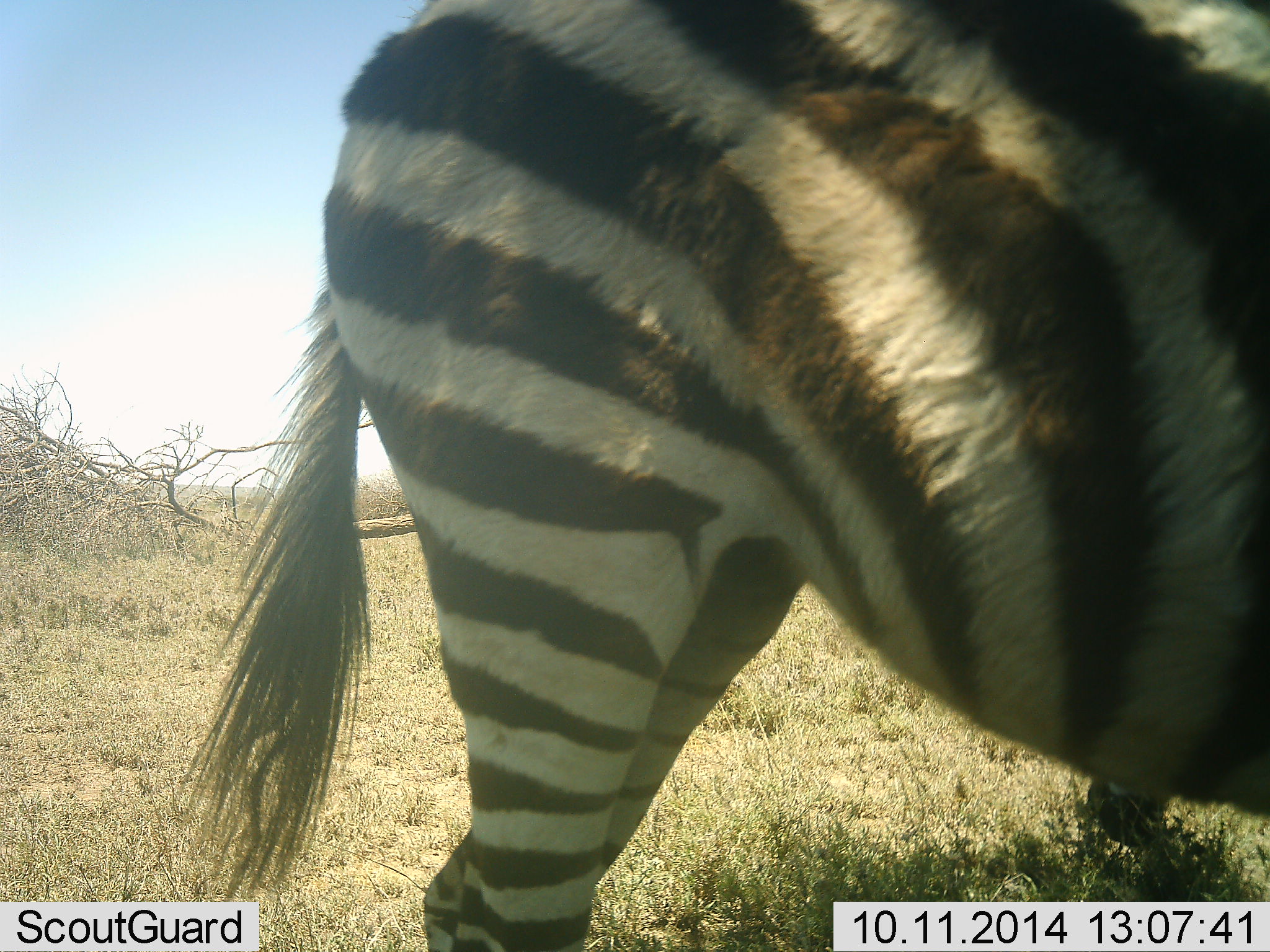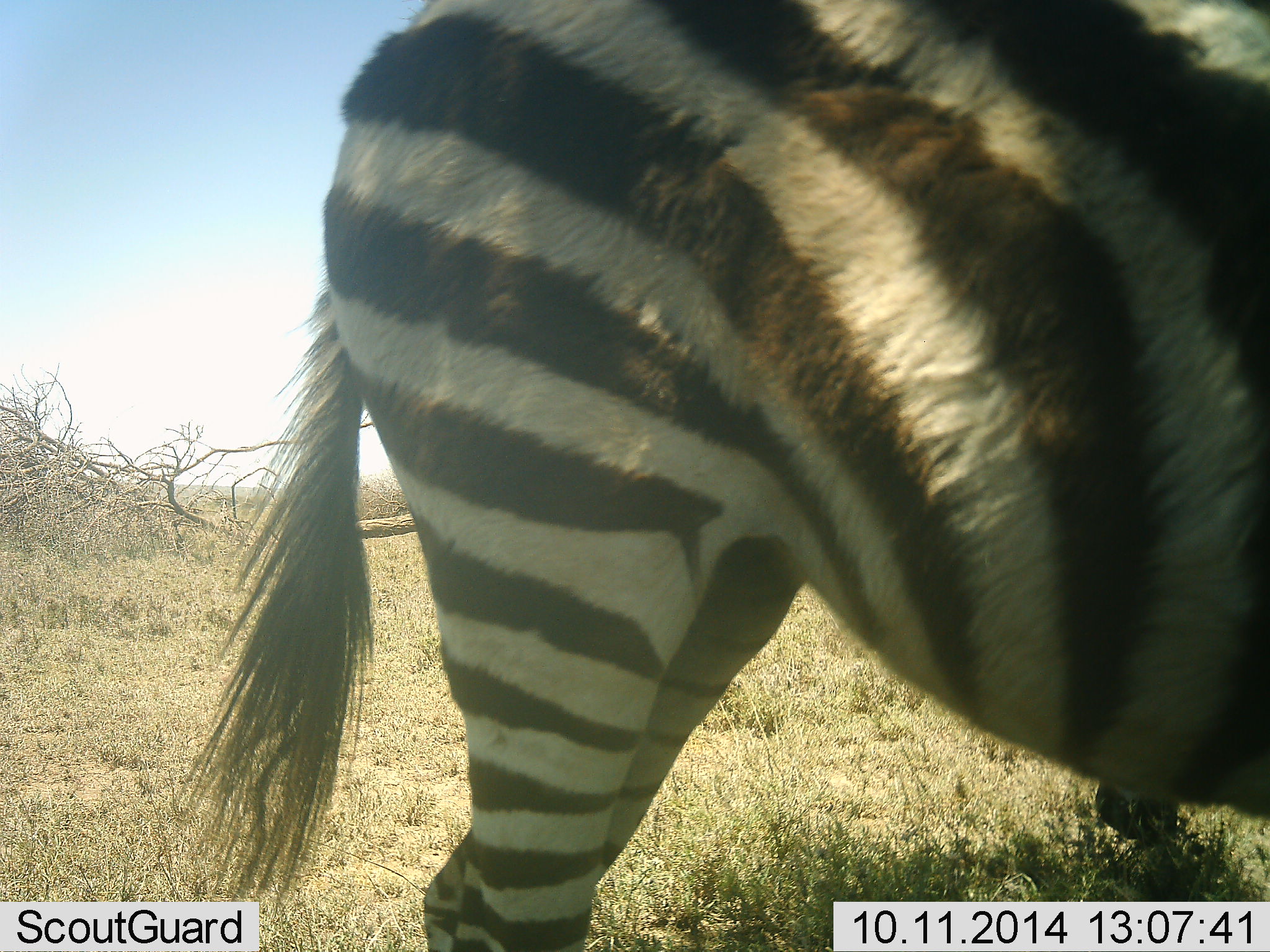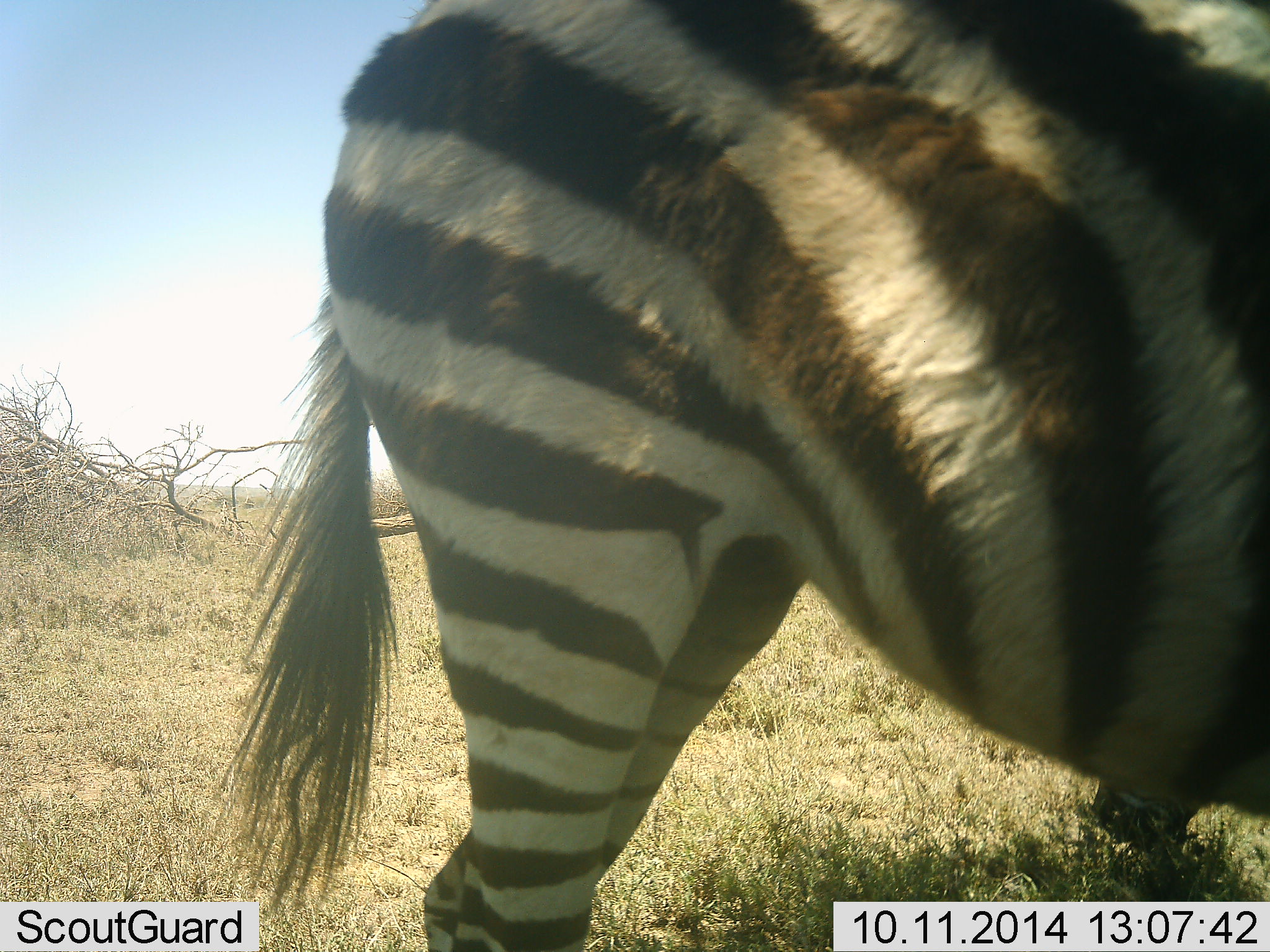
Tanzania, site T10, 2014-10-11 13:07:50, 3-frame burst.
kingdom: Animalia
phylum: Chordata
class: Mammalia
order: Perissodactyla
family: Equidae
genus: Equus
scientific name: Equus quagga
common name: plains zebra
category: zebra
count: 2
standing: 60%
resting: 0%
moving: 10%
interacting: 0%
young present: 0%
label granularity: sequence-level